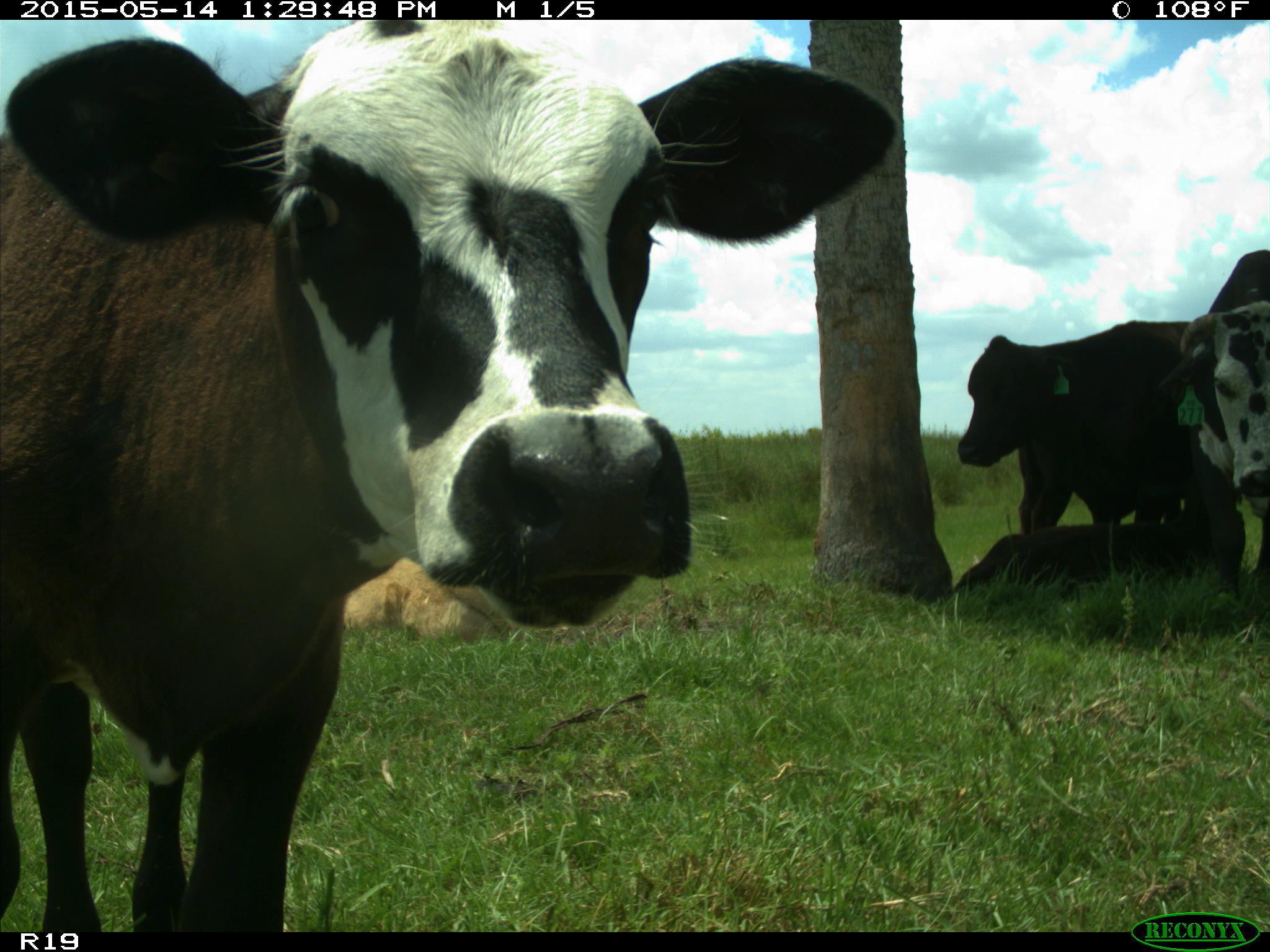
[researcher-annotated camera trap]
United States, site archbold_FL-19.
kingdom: Animalia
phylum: Chordata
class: Mammalia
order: Artiodactyla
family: Bovidae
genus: Bos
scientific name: Bos taurus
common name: domestic cow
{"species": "Bos taurus (domestic cow)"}